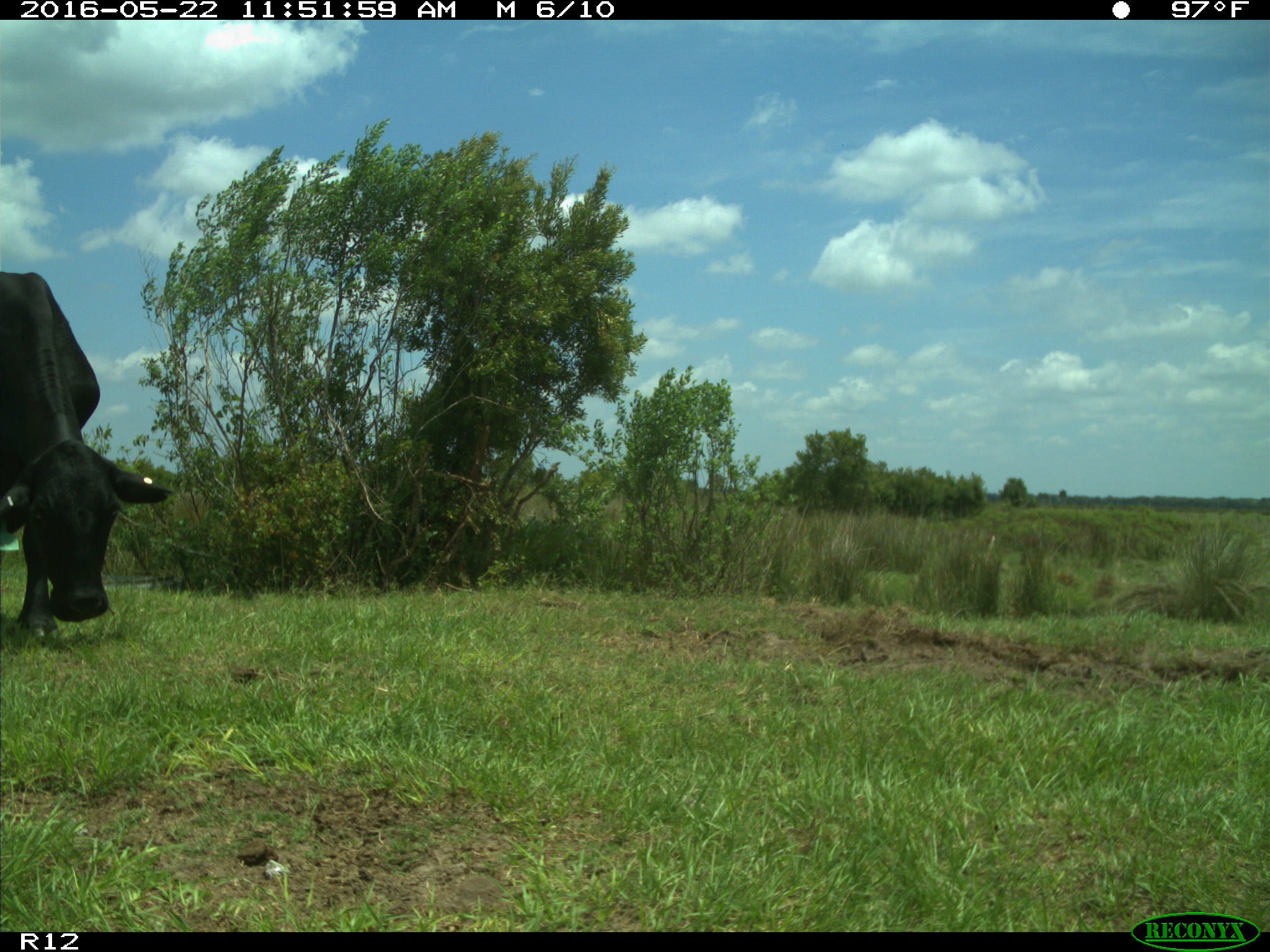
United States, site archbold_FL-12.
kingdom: Animalia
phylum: Chordata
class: Mammalia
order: Artiodactyla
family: Bovidae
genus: Bos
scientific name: Bos taurus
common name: domestic cow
Bos taurus (domestic cow).